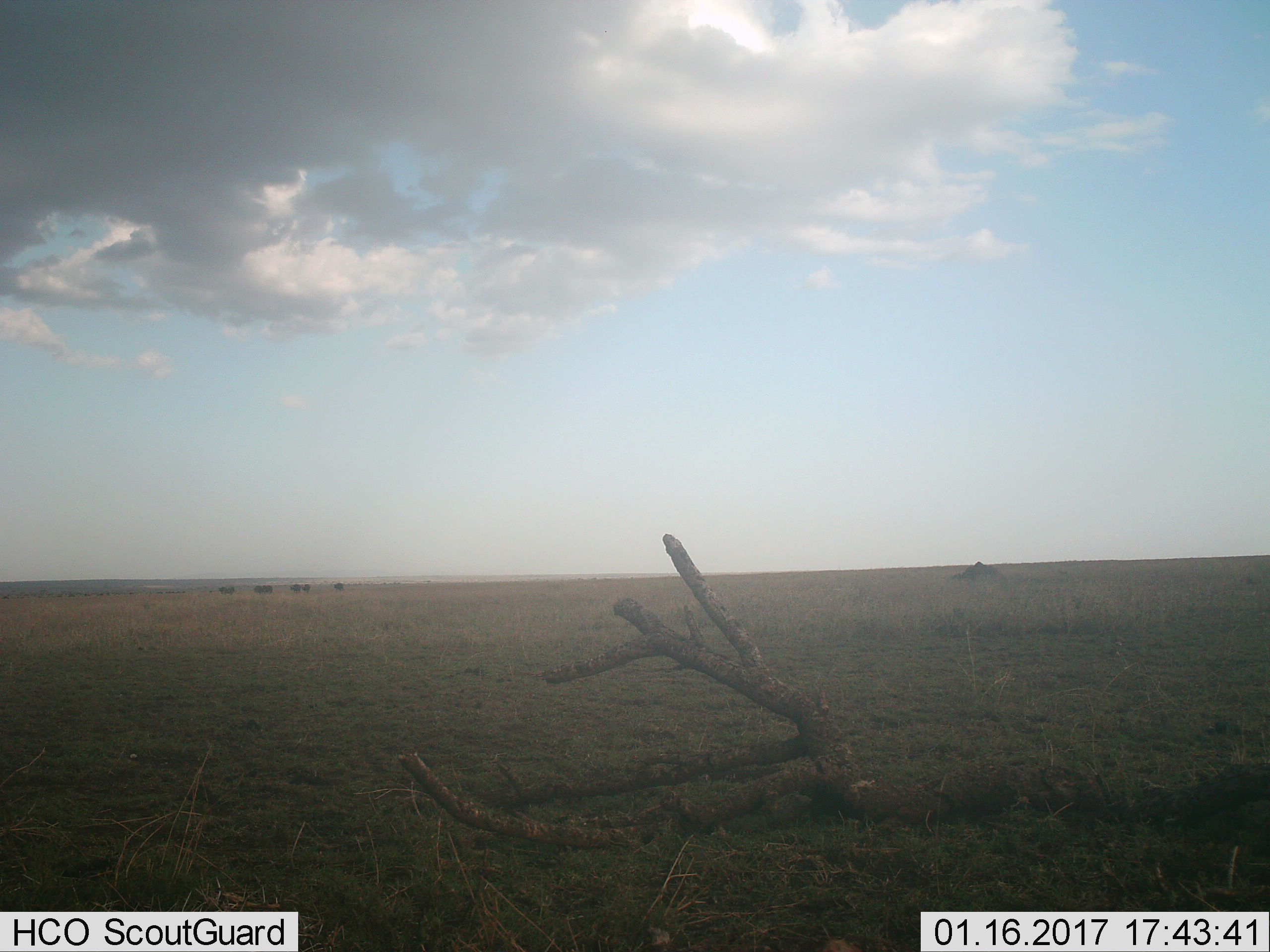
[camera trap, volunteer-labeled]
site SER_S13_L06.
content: unidentified animal